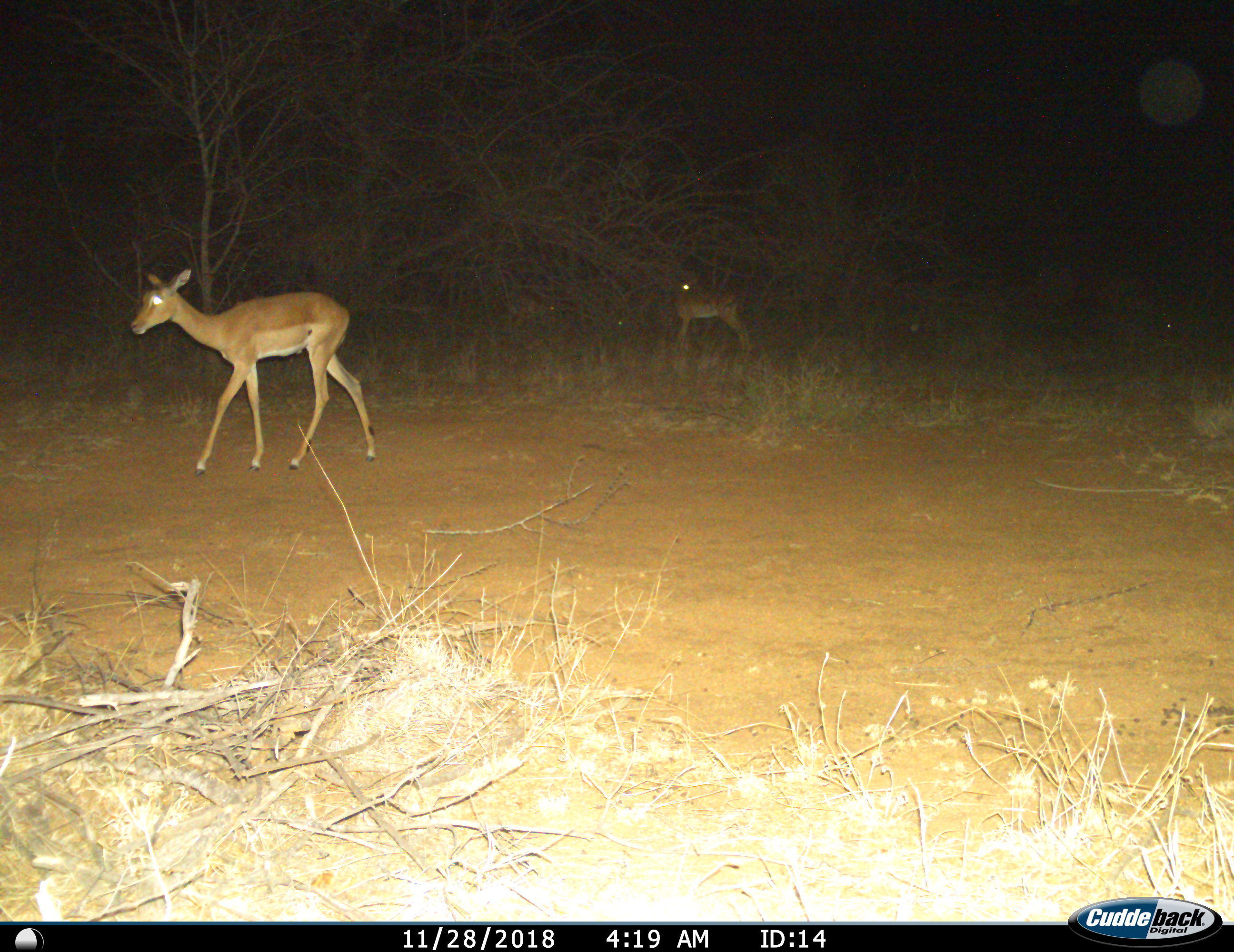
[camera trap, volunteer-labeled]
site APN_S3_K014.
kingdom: Animalia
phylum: Chordata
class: Mammalia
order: Artiodactyla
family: Bovidae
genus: Aepyceros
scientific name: Aepyceros melampus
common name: impala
Impala (Aepyceros melampus), count 2. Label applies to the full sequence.